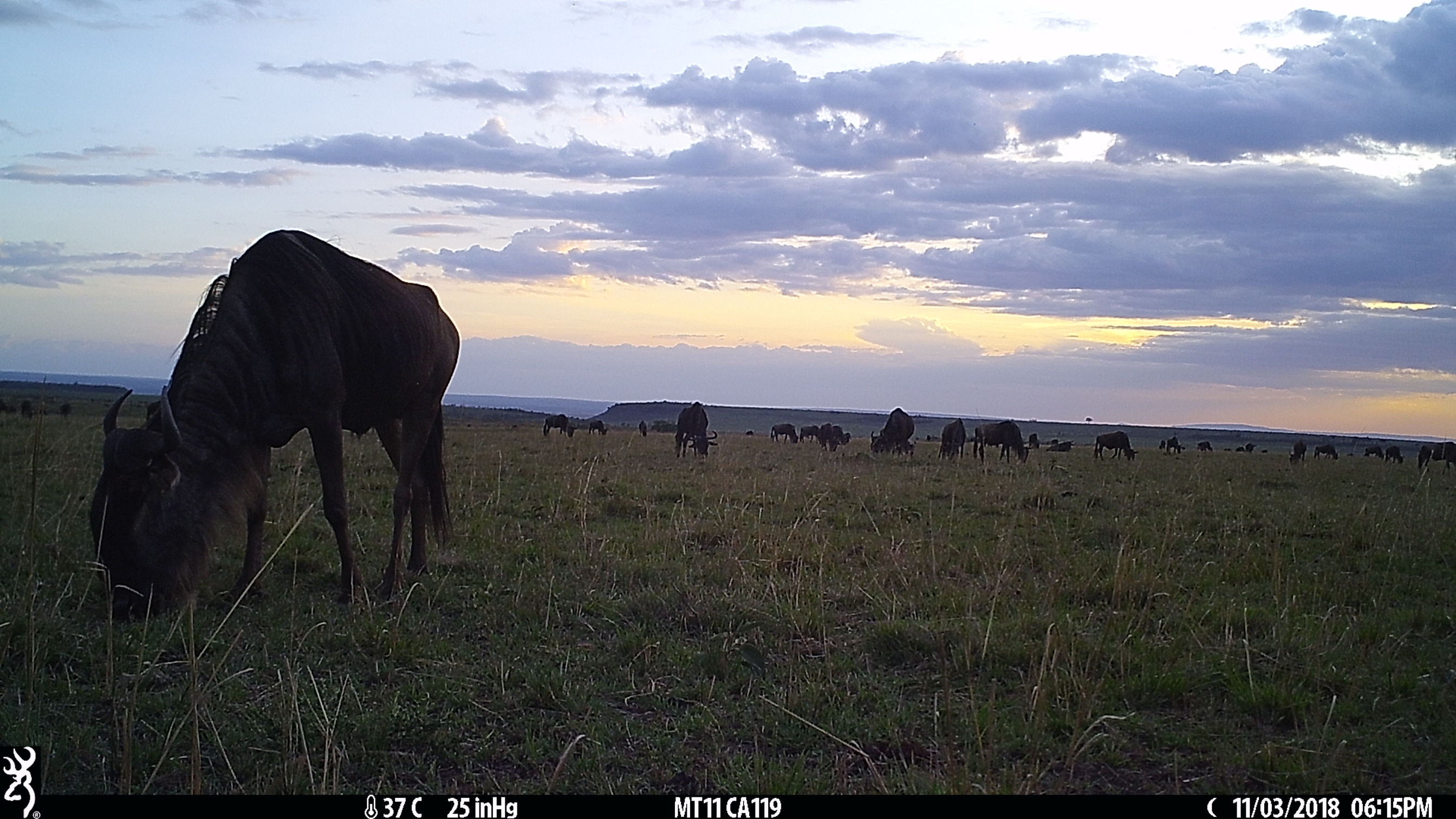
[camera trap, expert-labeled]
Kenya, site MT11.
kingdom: Animalia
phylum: Chordata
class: Mammalia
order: Artiodactyla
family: Bovidae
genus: Connochaetes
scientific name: Connochaetes taurinus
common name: blue wildebeest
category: wildebeest